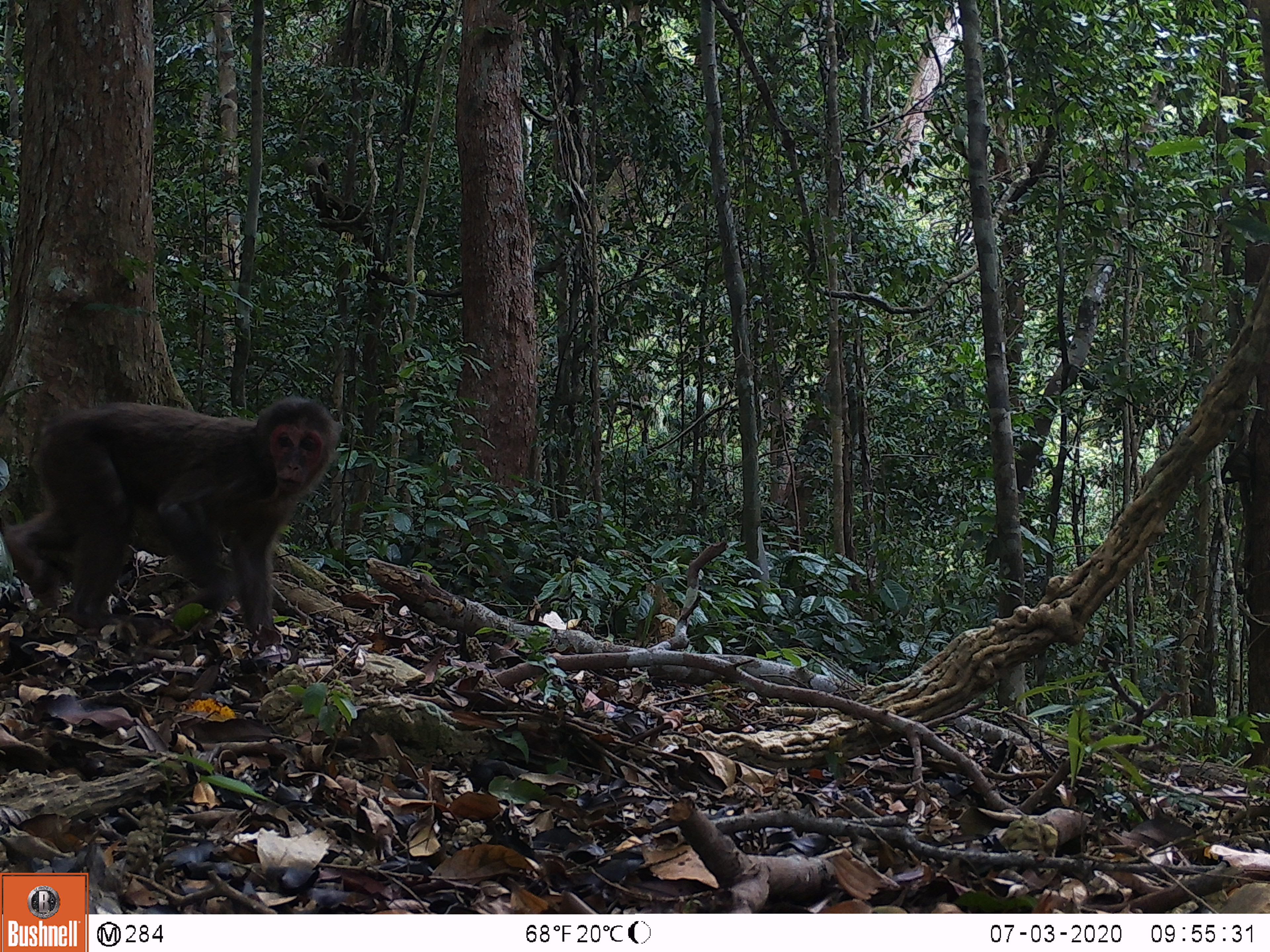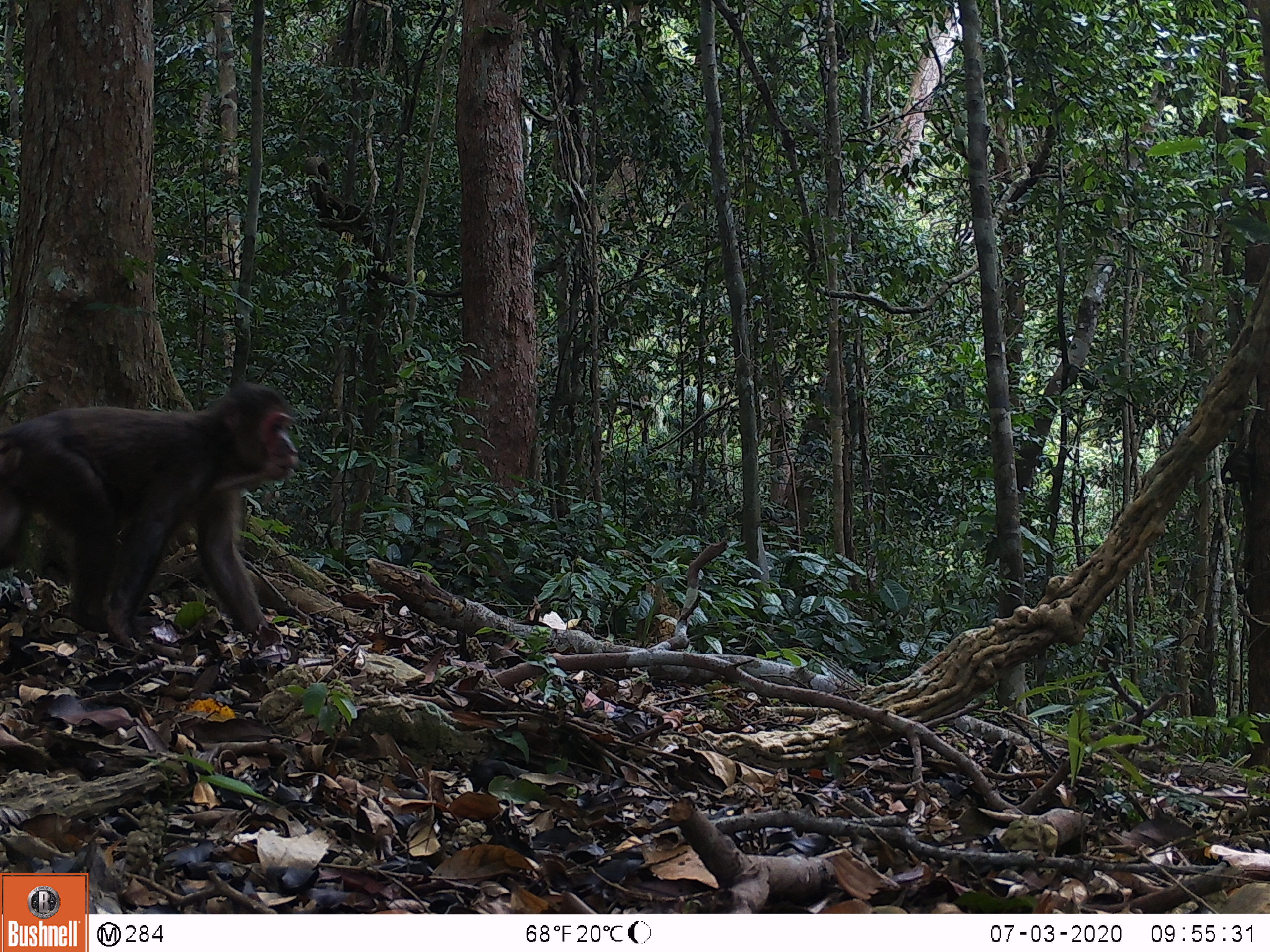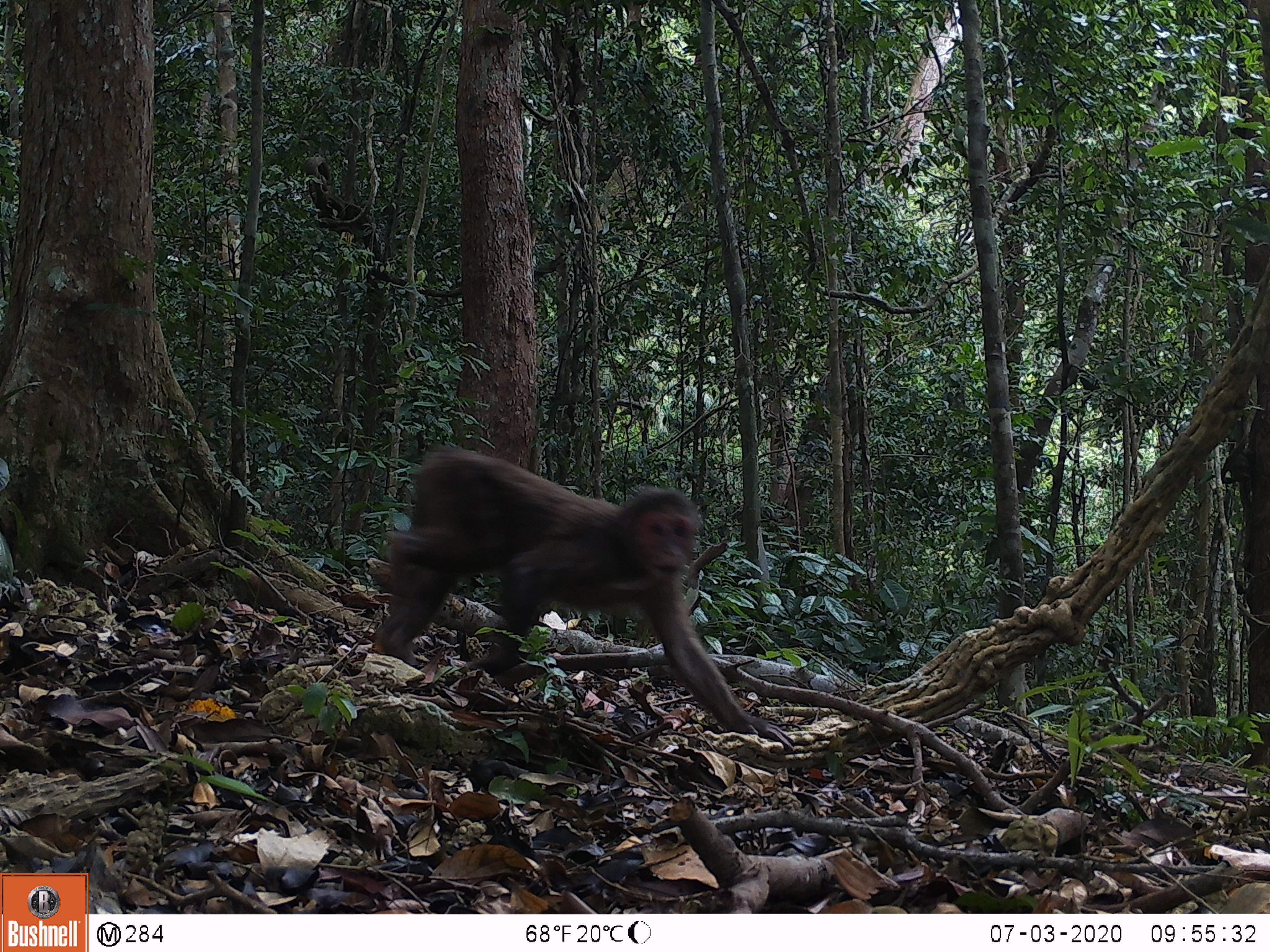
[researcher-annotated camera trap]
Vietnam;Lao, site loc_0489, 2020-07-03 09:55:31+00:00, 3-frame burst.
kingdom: Animalia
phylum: Chordata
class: Mammalia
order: Primates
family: Cercopithecidae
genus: Macaca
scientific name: Macaca arctoides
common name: stump-tailed macaque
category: stump tailed macaque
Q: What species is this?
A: Stump tailed macaque (stump-tailed macaque) (Macaca arctoides).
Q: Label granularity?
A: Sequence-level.